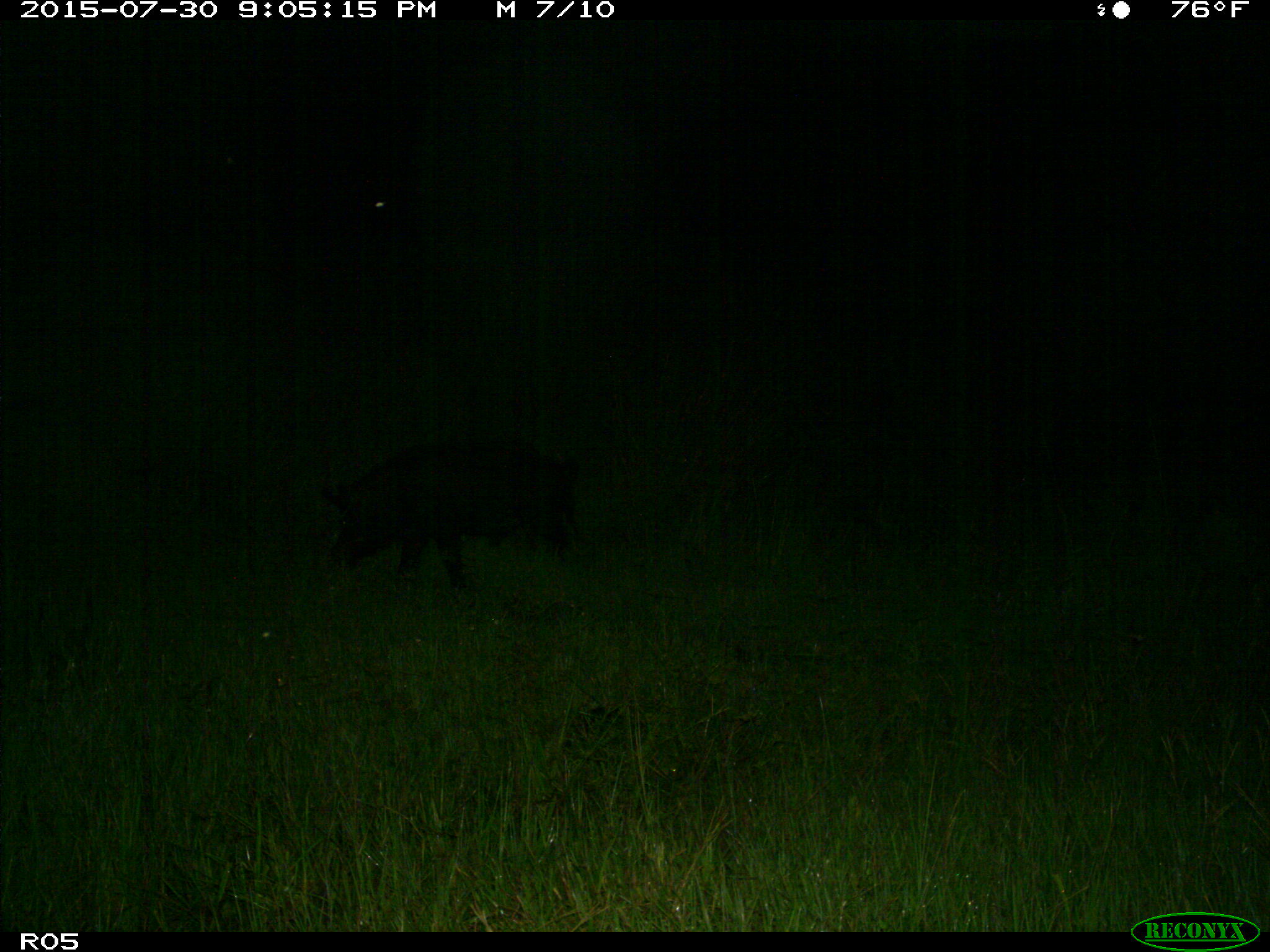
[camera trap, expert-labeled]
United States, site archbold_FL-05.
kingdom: Animalia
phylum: Chordata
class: Mammalia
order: Artiodactyla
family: Suidae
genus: Sus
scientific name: Sus scrofa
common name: wild boar